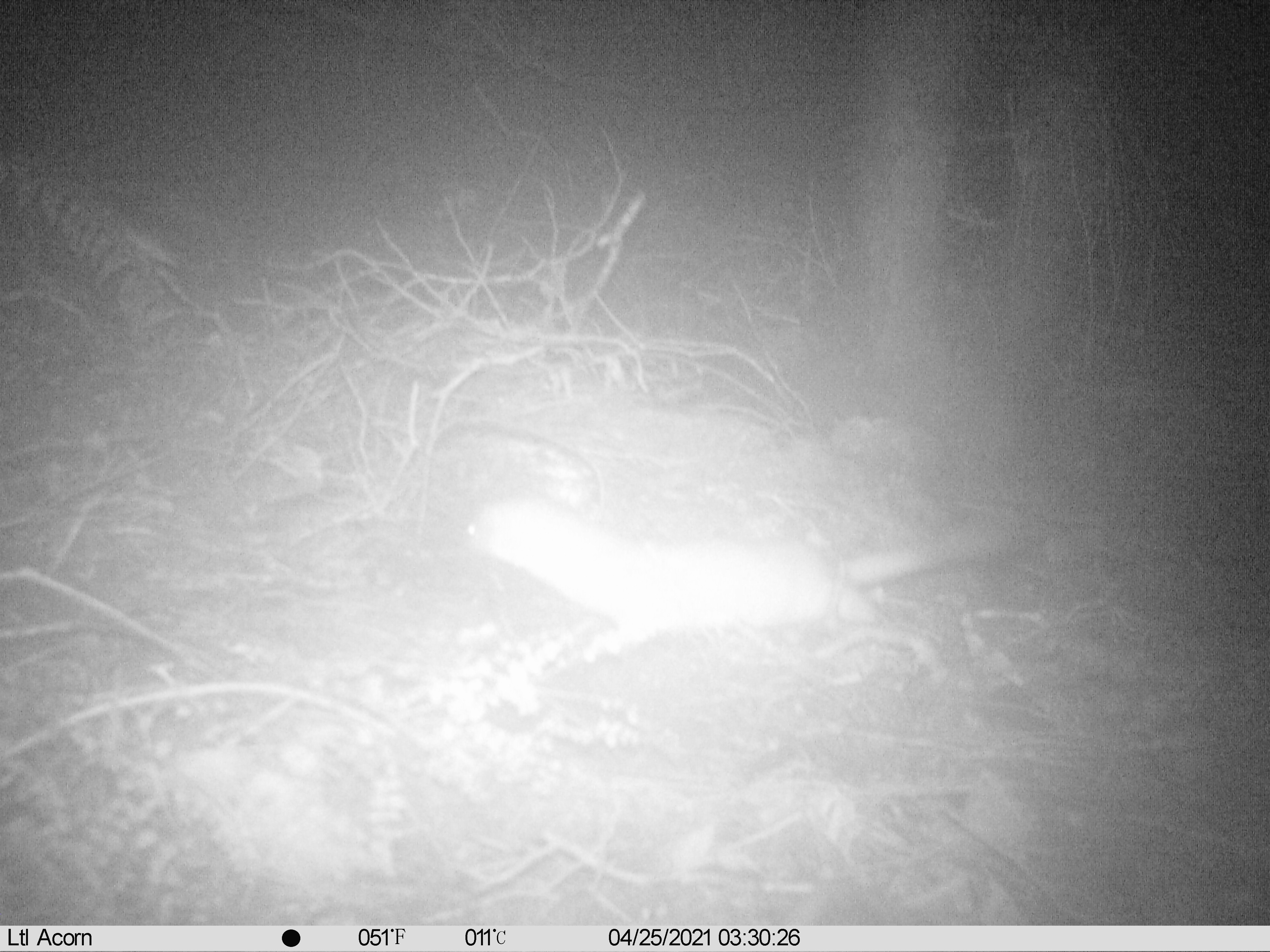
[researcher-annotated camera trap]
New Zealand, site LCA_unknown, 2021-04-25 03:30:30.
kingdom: Animalia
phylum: Chordata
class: Mammalia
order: Carnivora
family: Mustelidae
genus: Mustela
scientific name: Mustela erminea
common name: stoat